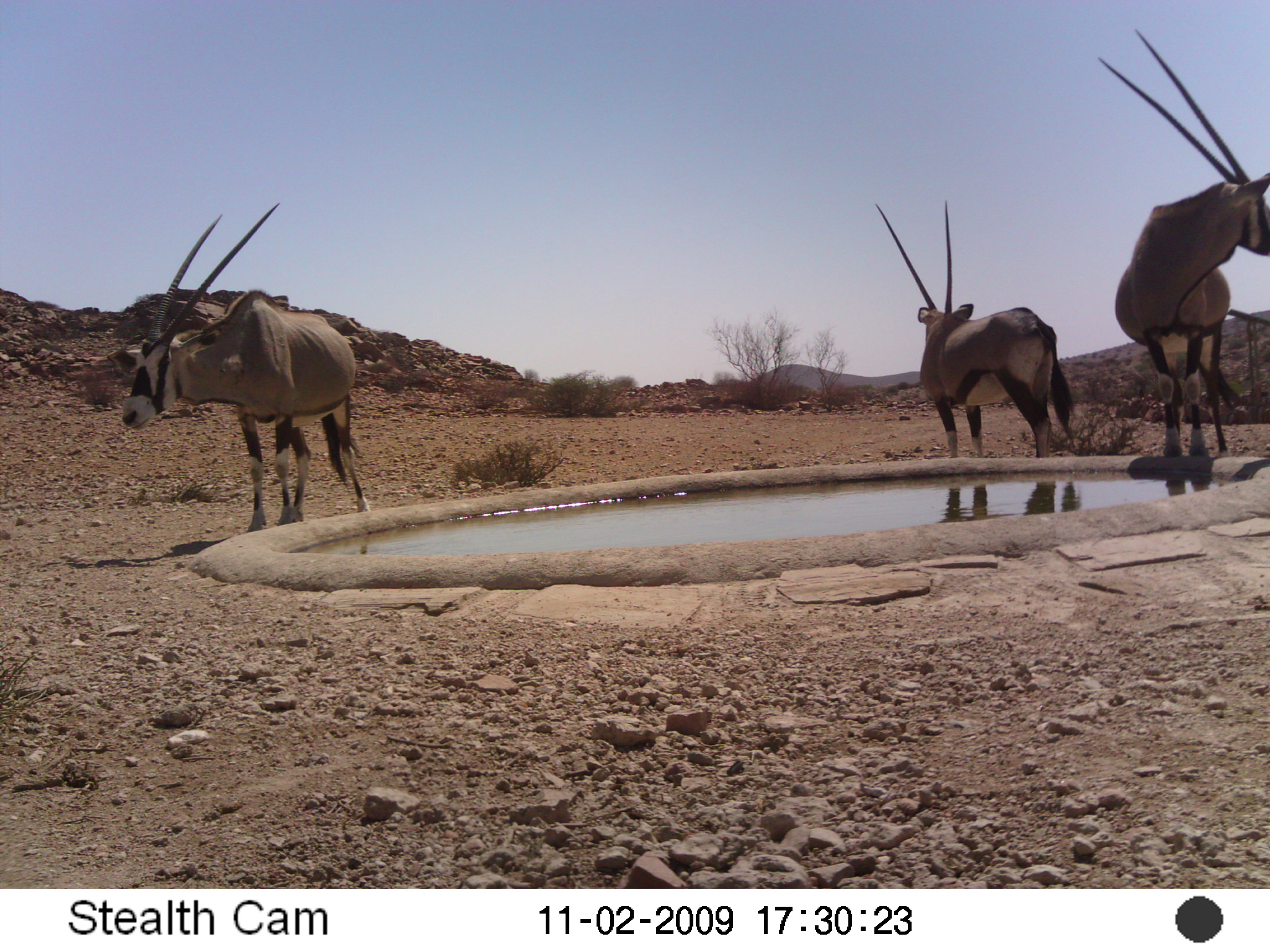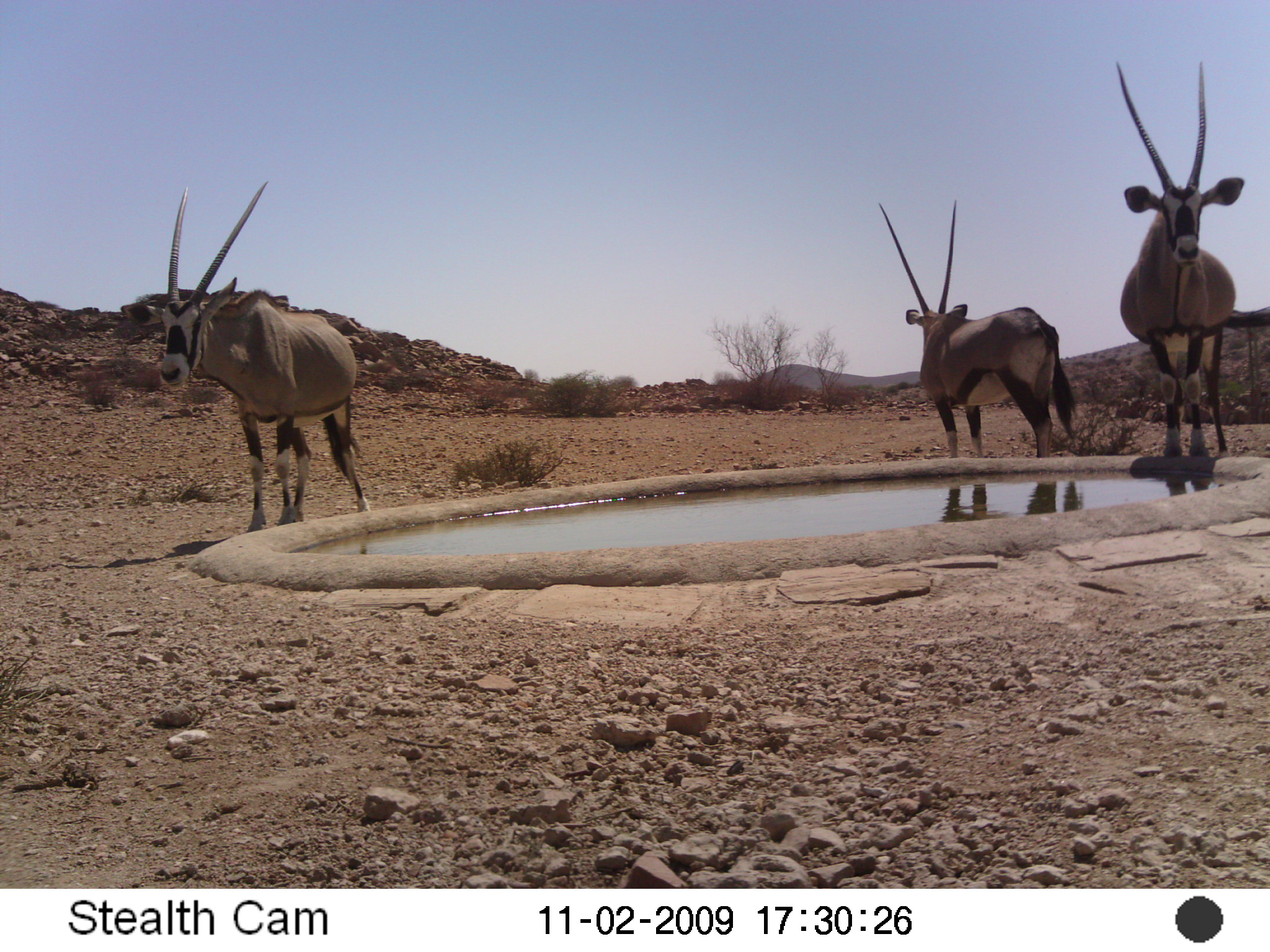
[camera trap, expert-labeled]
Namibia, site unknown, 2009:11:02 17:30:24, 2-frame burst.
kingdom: Animalia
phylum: Chordata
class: Mammalia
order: Artiodactyla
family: Bovidae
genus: Oryx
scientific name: Oryx gazella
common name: gemsbok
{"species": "Oryx gazella (gemsbok)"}